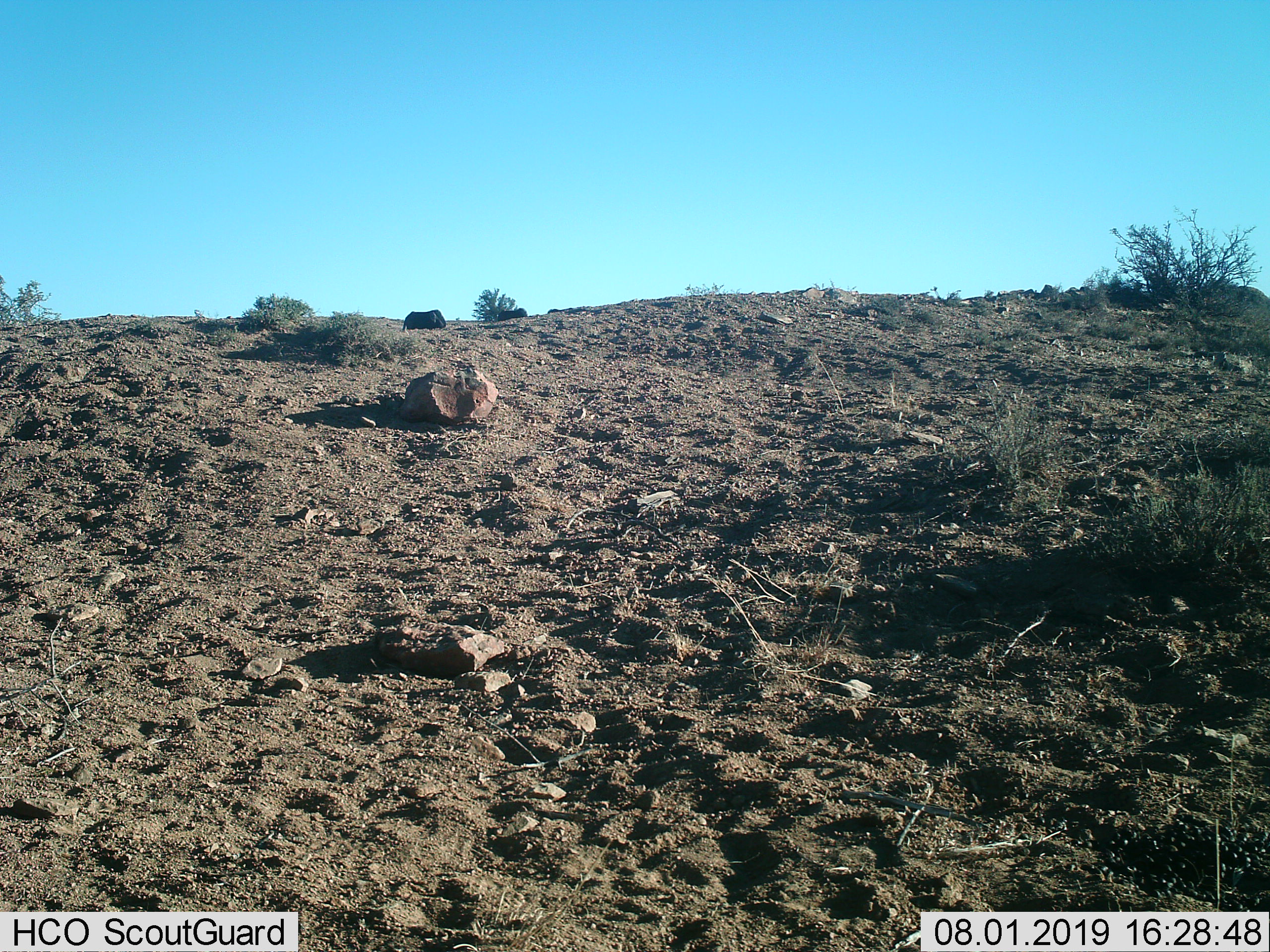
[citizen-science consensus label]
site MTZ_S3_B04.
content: unidentified animal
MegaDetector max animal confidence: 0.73